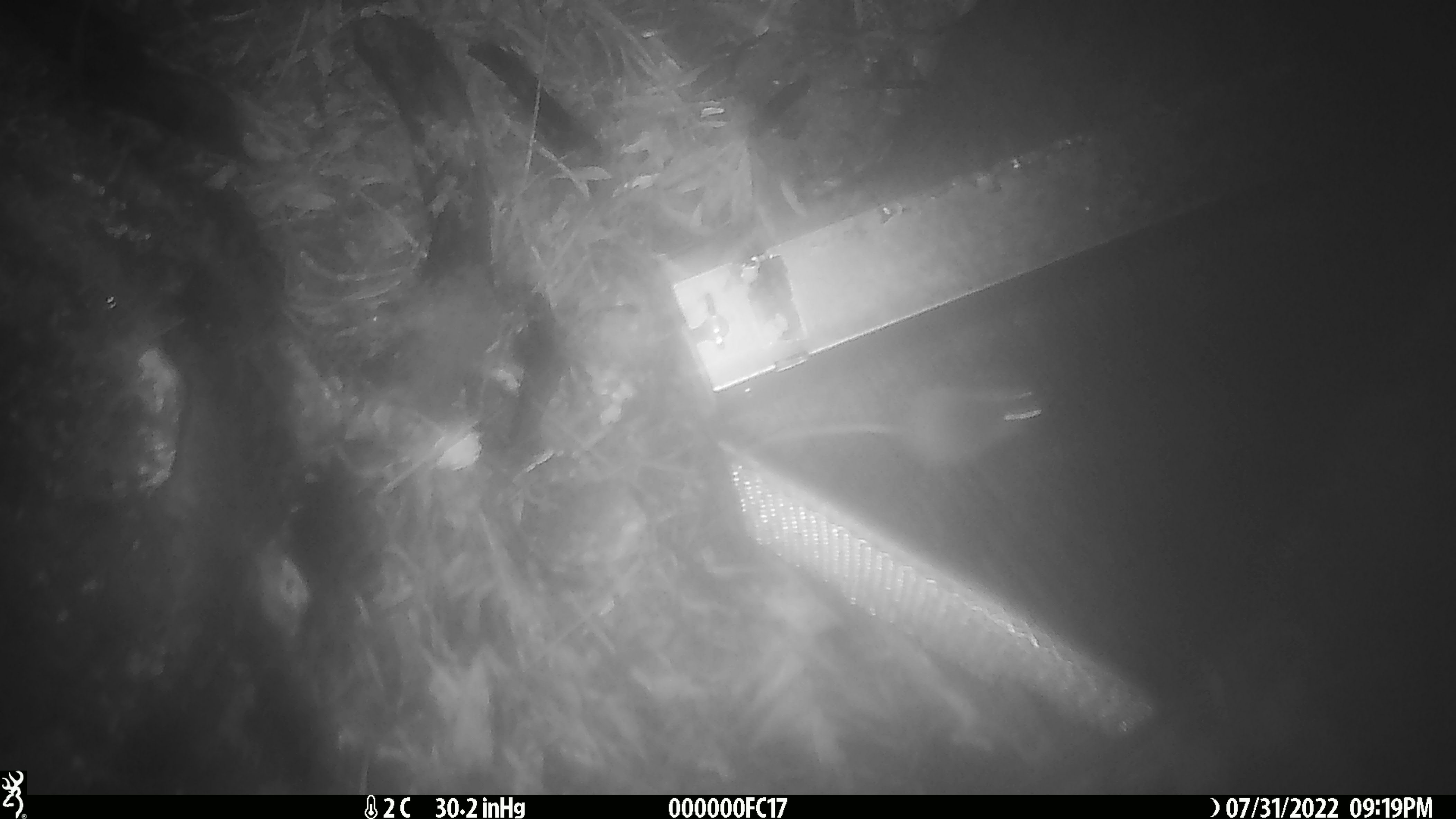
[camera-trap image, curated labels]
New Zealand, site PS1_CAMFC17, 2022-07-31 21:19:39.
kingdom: Animalia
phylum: Chordata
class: Mammalia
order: Rodentia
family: Muridae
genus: Mus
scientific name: Mus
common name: mouse